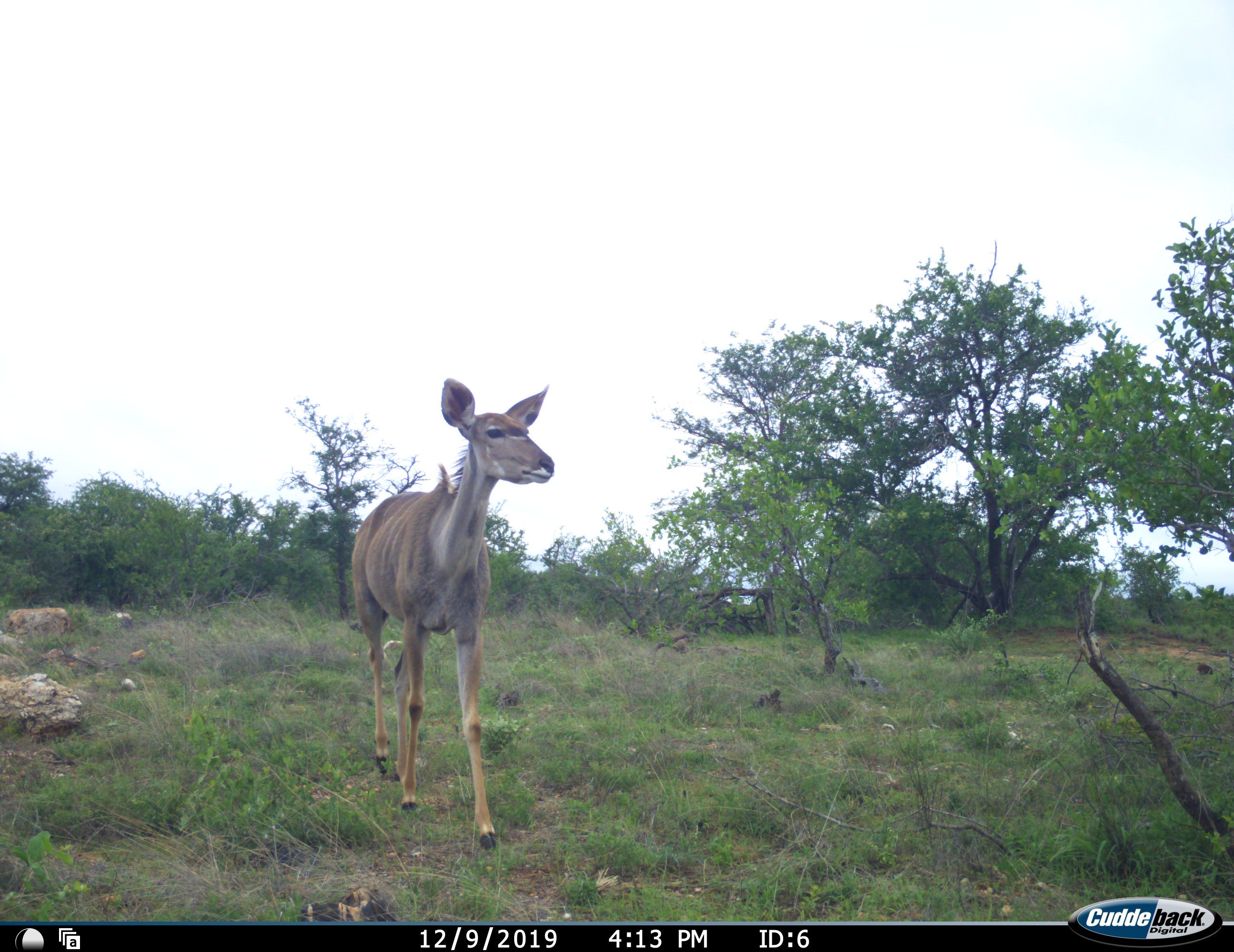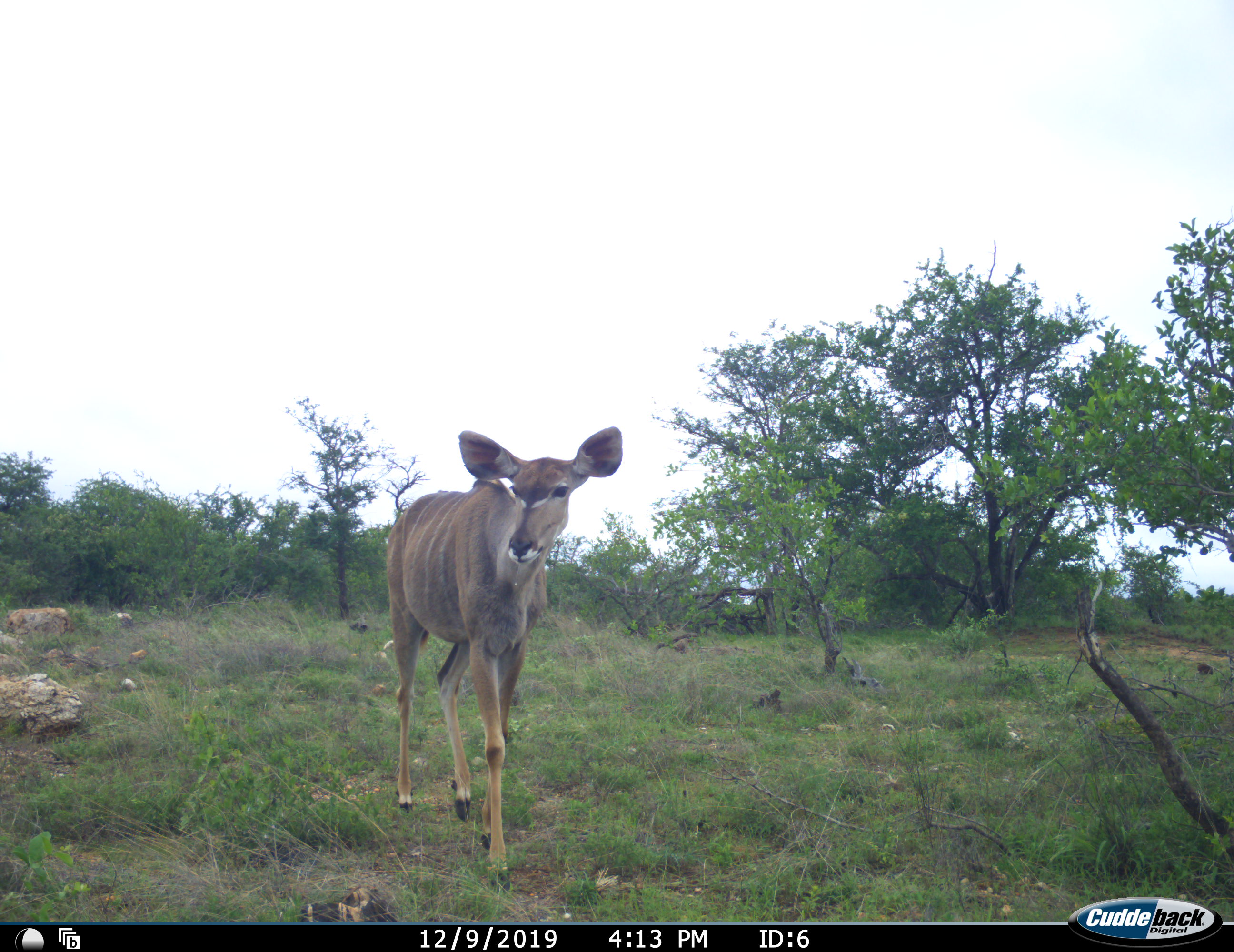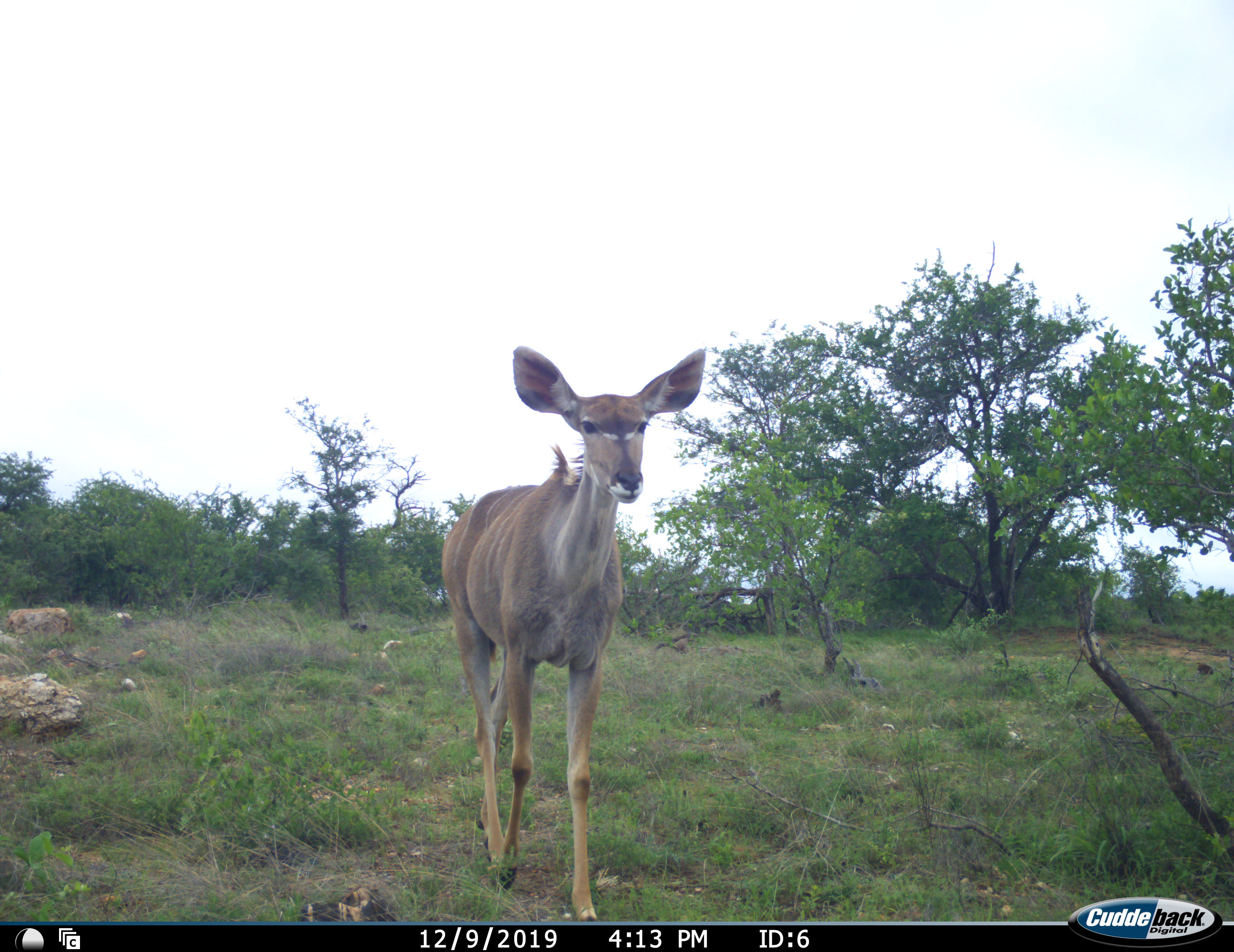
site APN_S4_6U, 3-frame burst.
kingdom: Animalia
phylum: Chordata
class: Mammalia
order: Artiodactyla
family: Bovidae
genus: Tragelaphus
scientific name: Tragelaphus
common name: kudu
Kudu (Tragelaphus), count 1. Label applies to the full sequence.